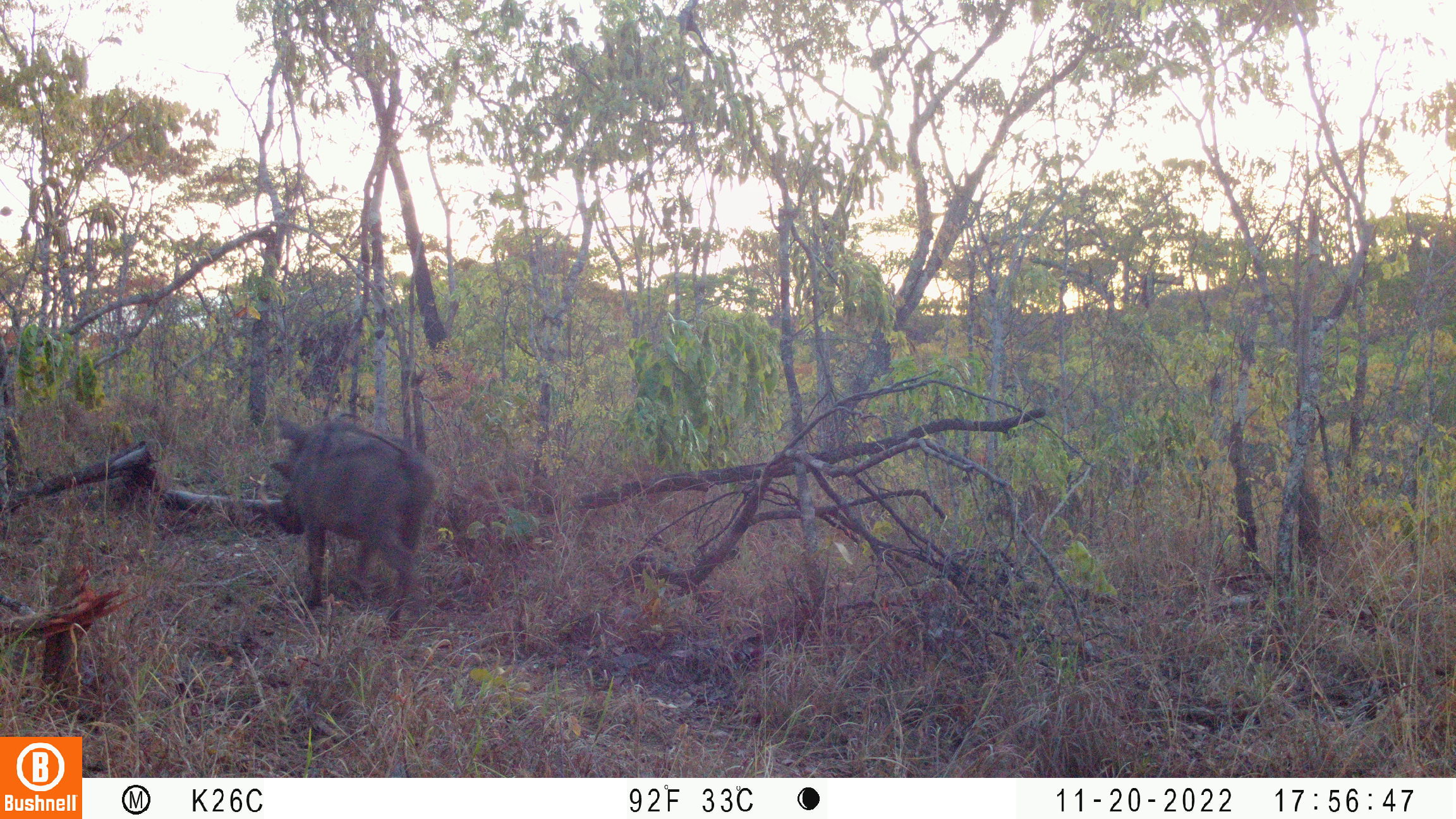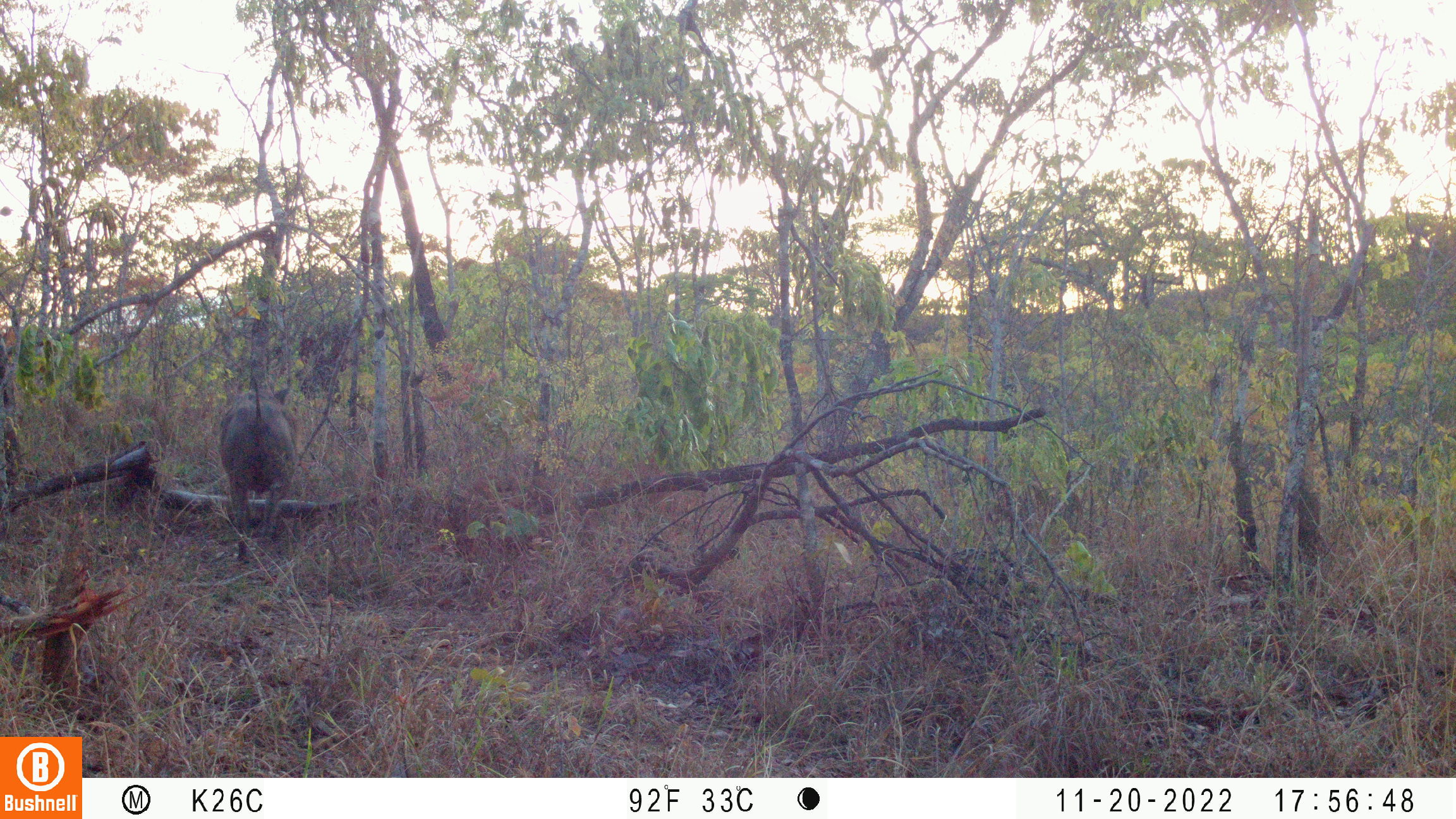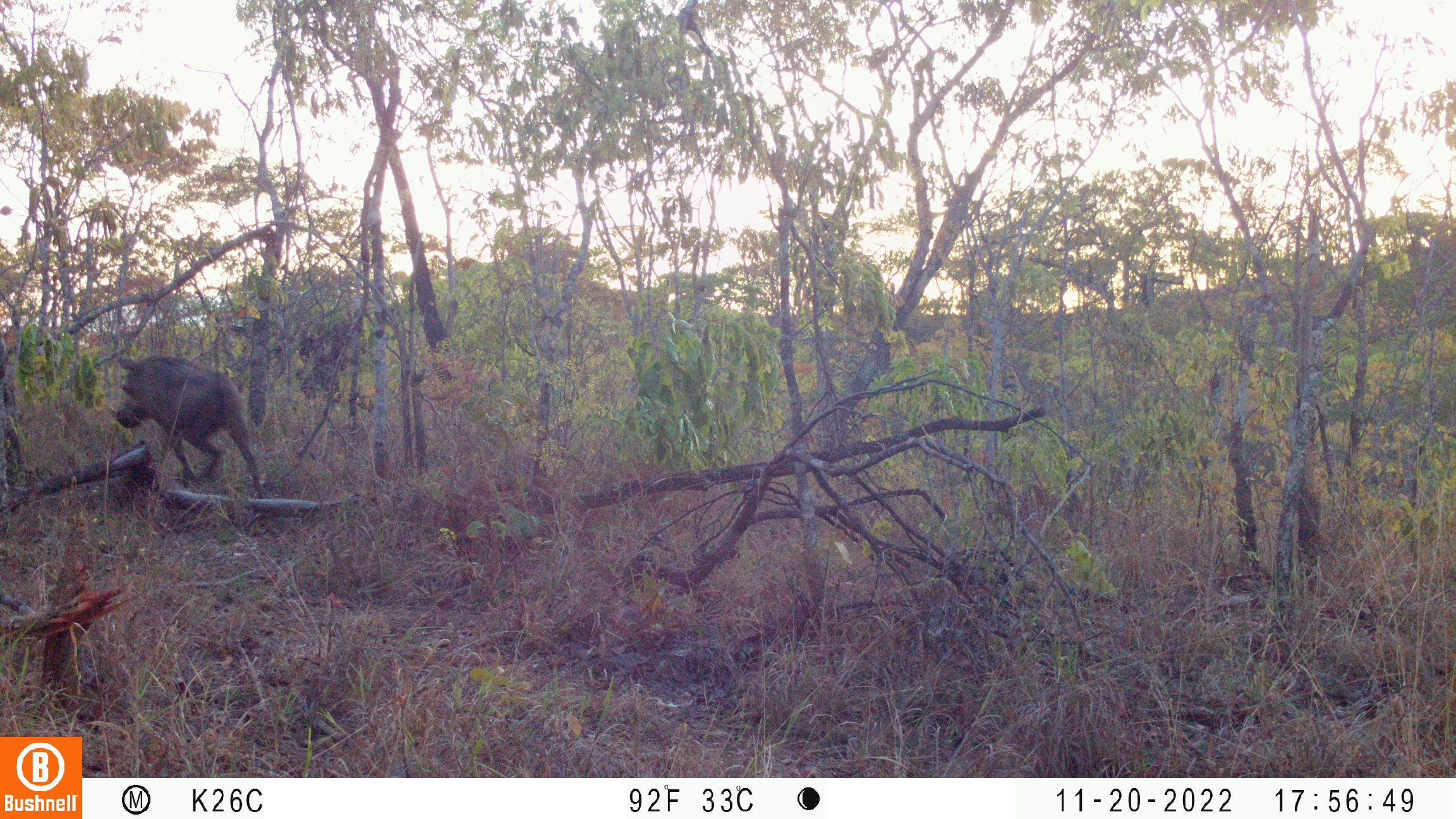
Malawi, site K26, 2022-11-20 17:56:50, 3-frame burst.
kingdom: Animalia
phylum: Chordata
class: Mammalia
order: Artiodactyla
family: Suidae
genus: Phacochoerus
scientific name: Phacochoerus africanus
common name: common warthog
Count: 1.